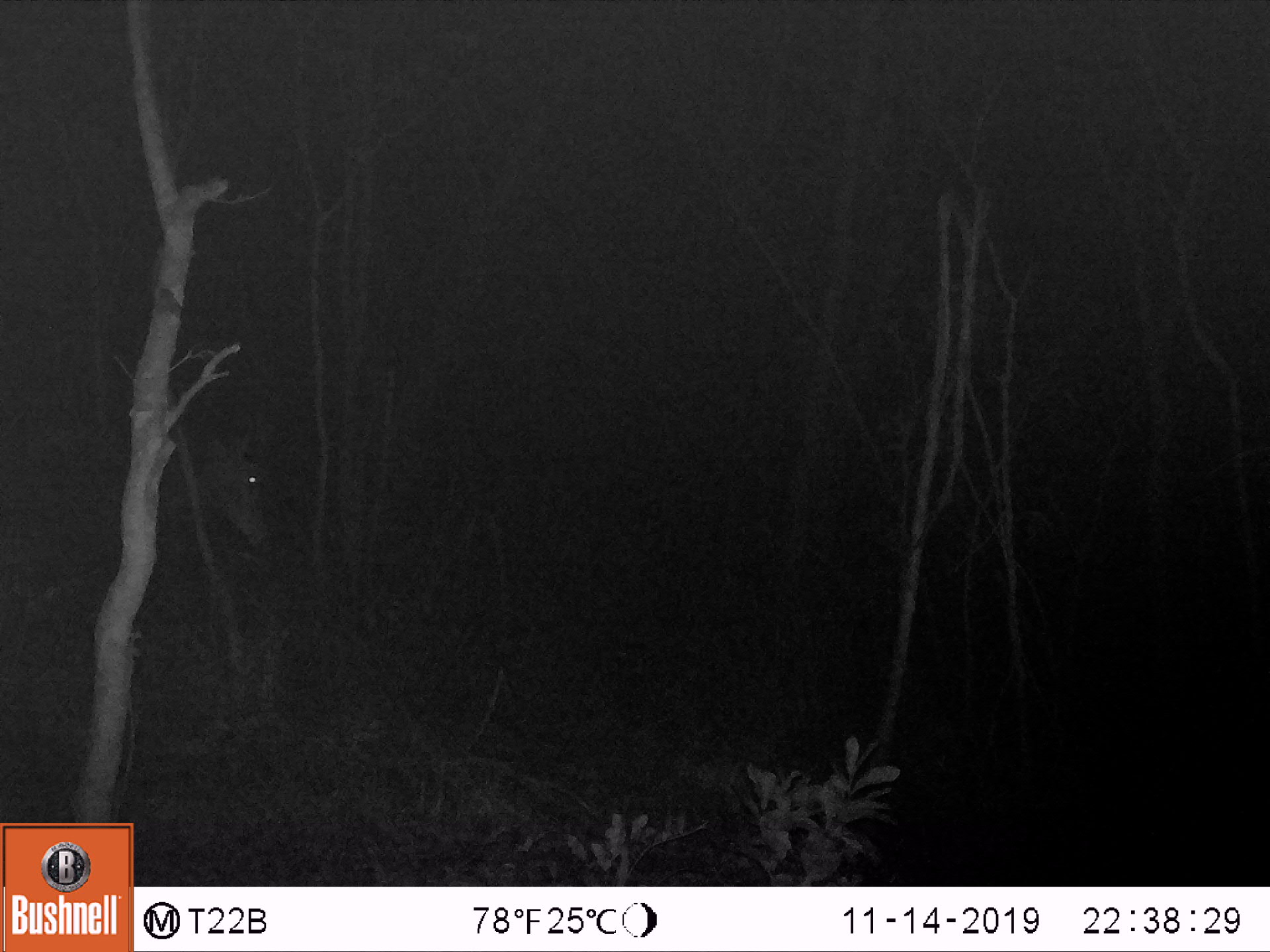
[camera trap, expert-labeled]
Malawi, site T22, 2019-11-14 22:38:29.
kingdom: Animalia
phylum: Chordata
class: Mammalia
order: Artiodactyla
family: Bovidae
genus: Tragelaphus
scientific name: Tragelaphus strepsiceros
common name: greater kudu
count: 1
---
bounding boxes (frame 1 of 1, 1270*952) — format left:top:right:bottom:
greater kudu: 3:414:278:606